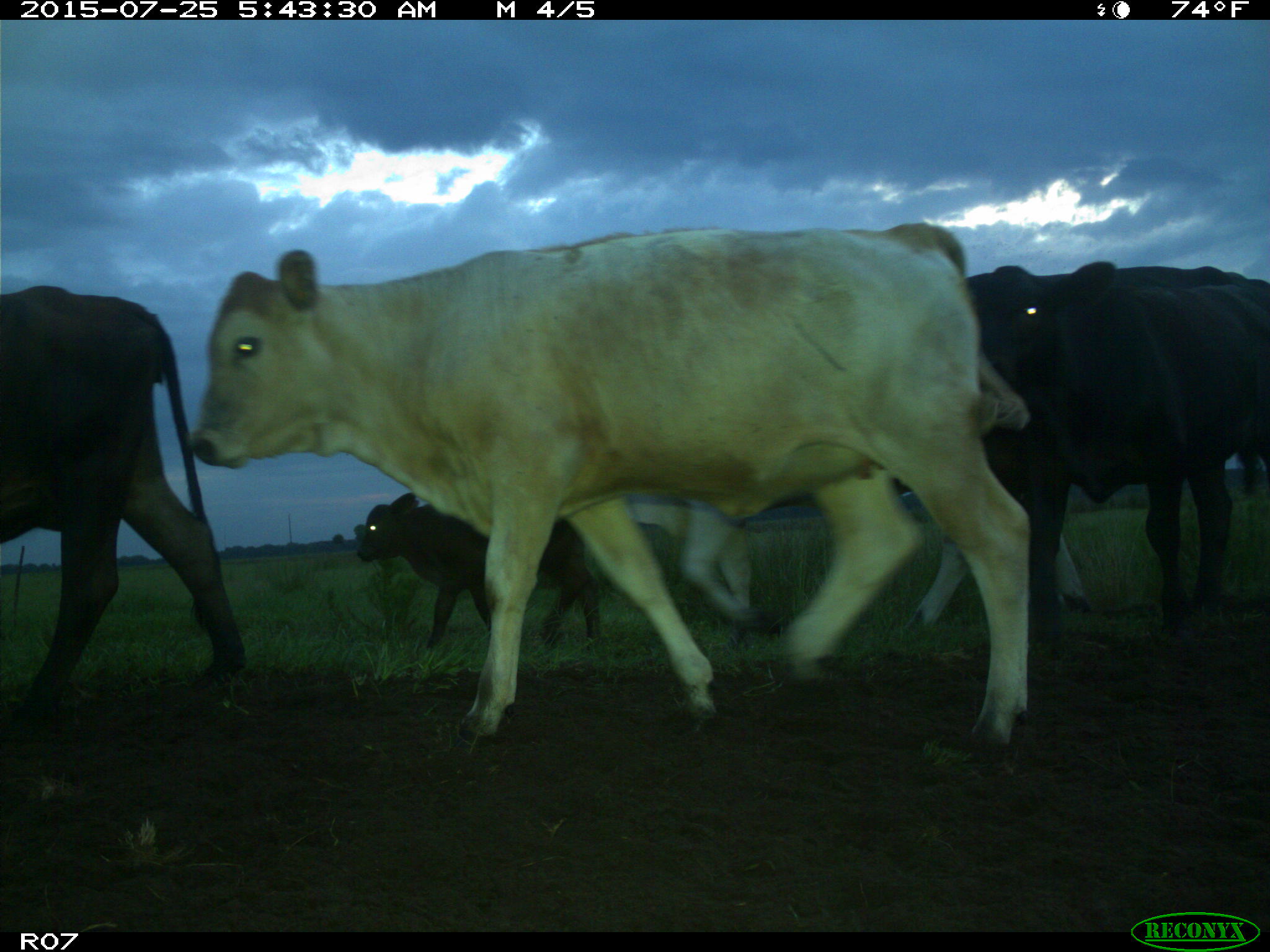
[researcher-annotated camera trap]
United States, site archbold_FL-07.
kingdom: Animalia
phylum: Chordata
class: Mammalia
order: Artiodactyla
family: Bovidae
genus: Bos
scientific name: Bos taurus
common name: domestic cow